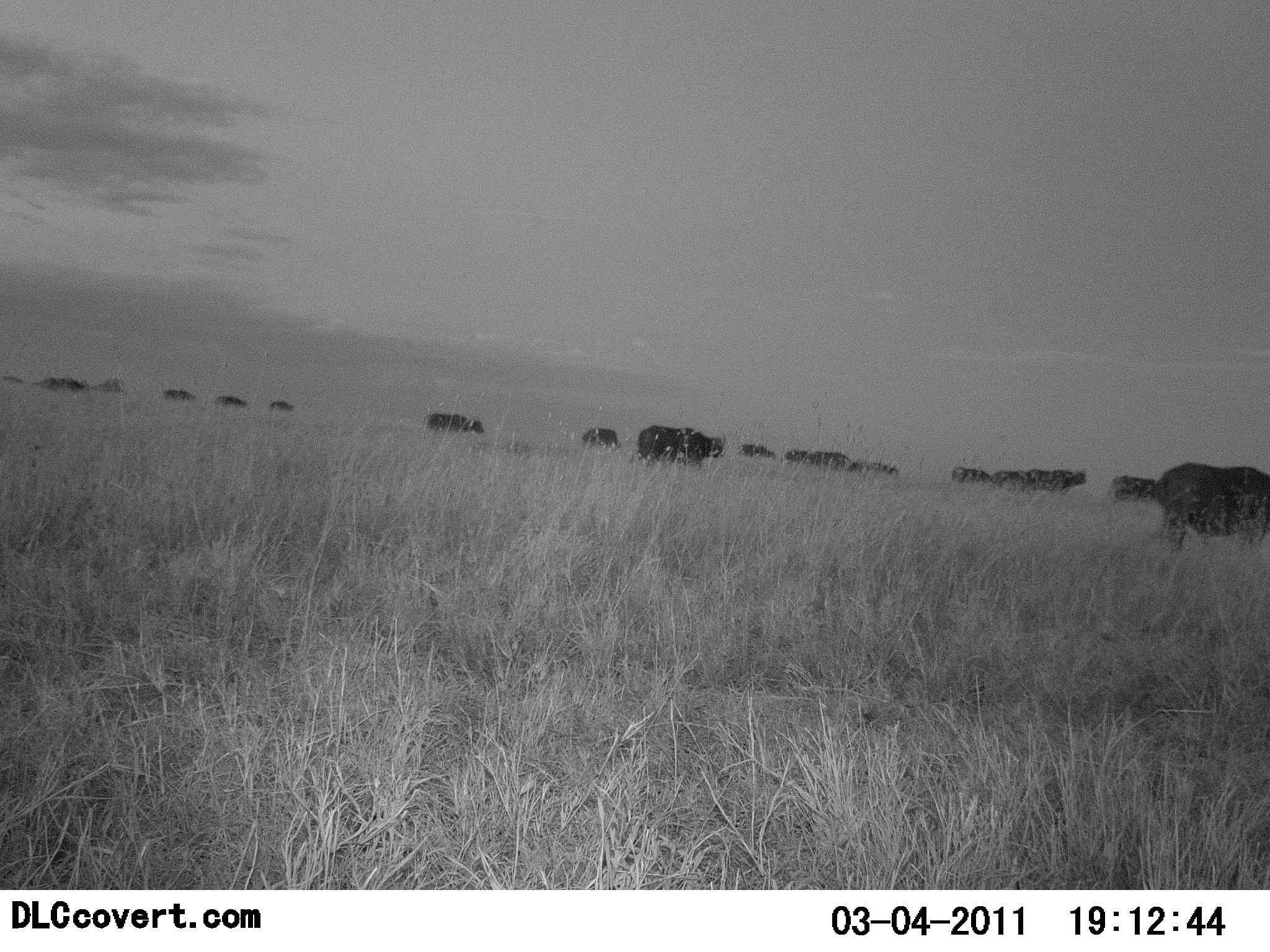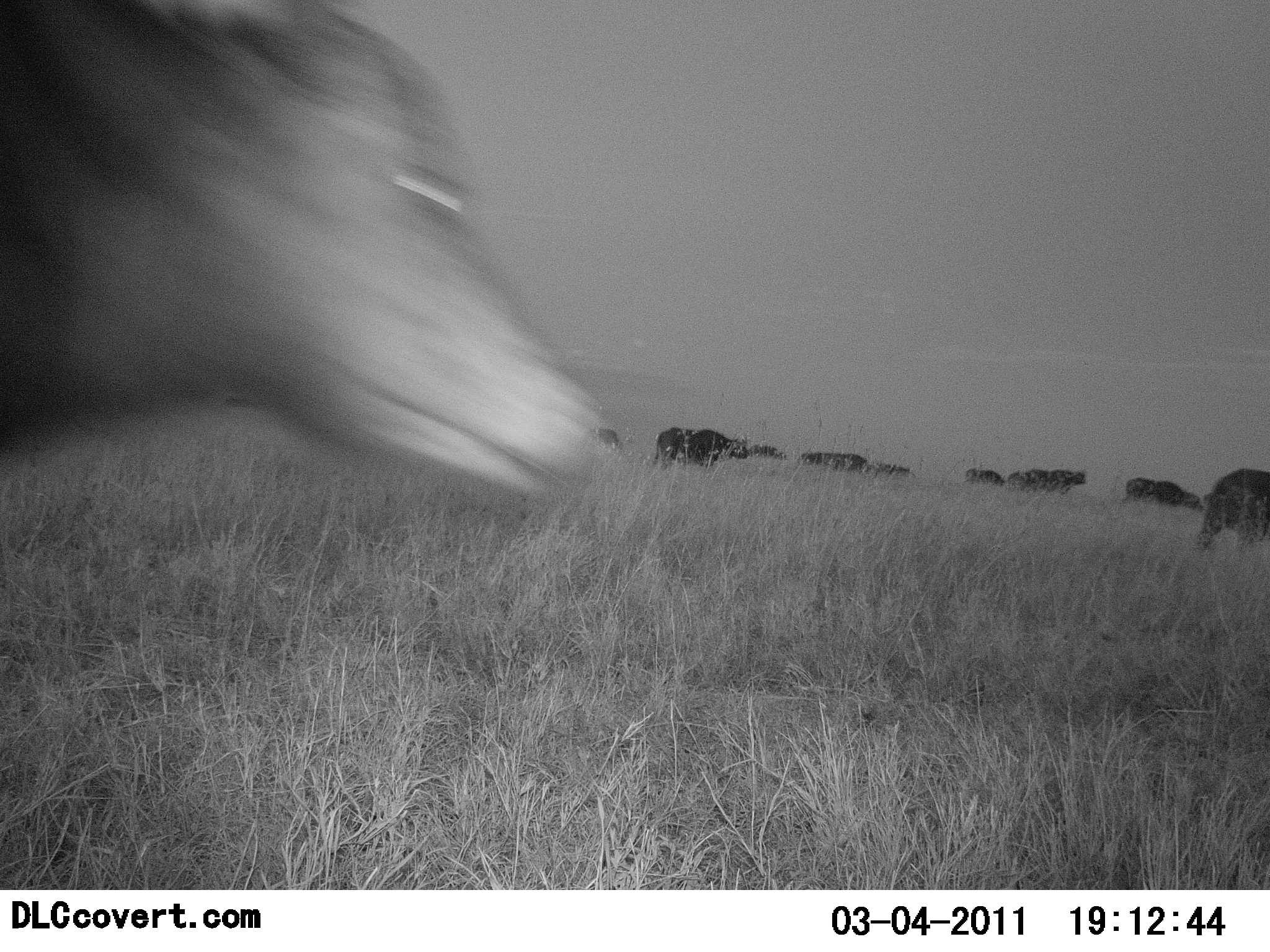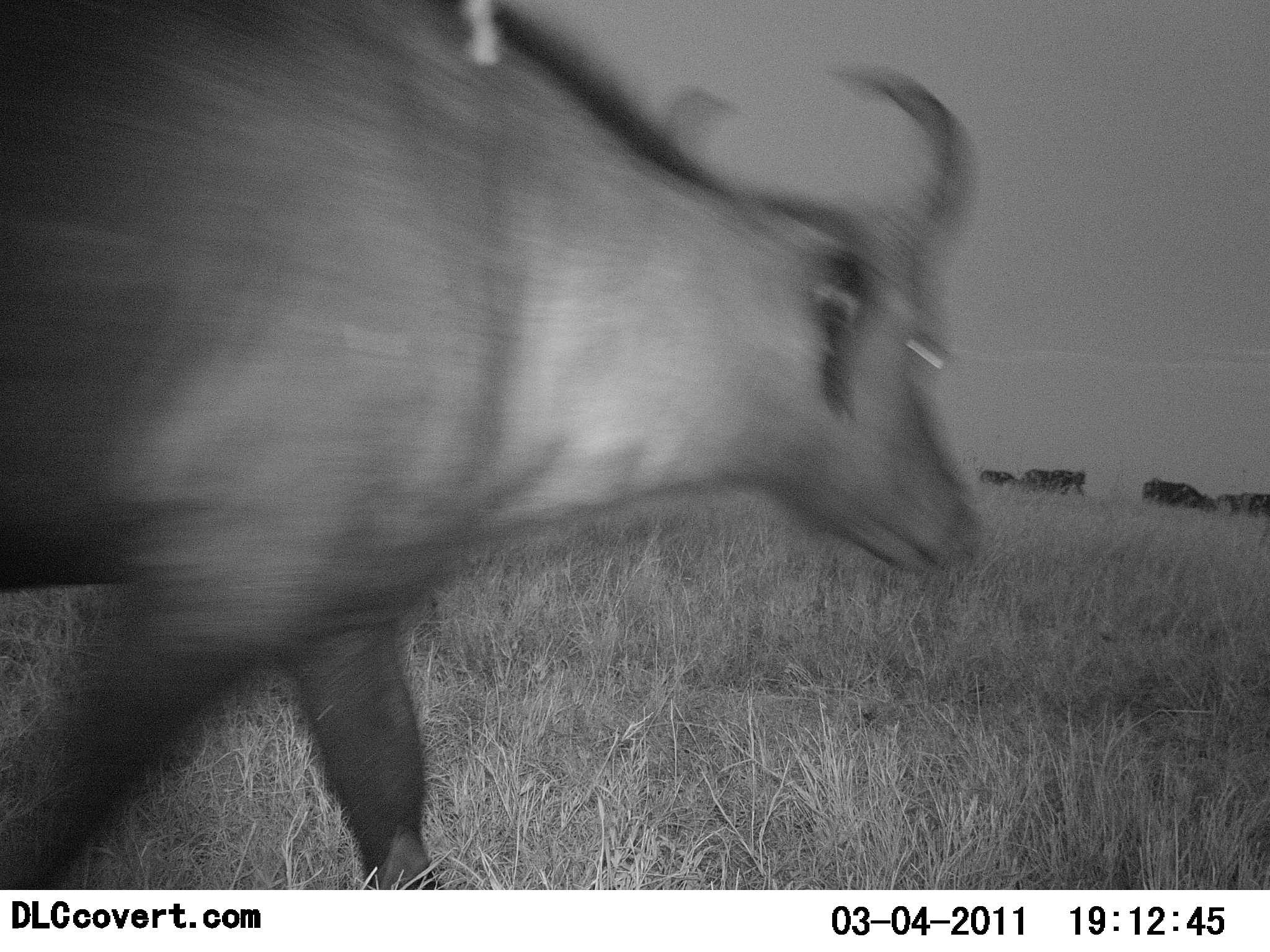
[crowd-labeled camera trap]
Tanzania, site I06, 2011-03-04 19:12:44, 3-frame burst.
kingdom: Animalia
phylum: Chordata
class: Mammalia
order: Artiodactyla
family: Bovidae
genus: Syncerus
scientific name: Syncerus caffer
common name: cape buffalo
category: buffalo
Buffalo (cape buffalo) (Syncerus caffer), count 11-50. Behavior (volunteer vote fractions): standing 0%, resting 0%, moving 100%, interacting 0%. Young present (vote fraction): 0%. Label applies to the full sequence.